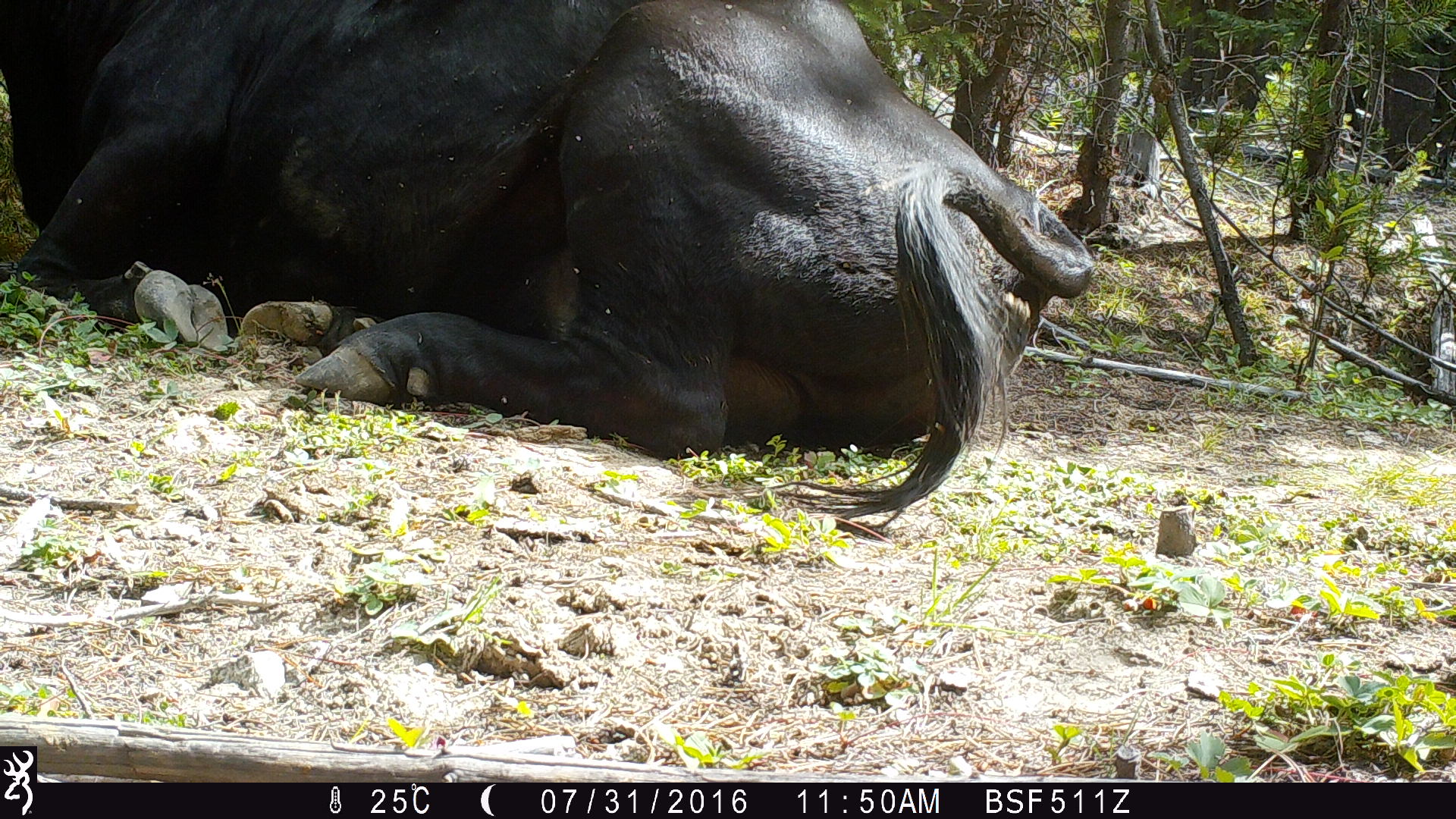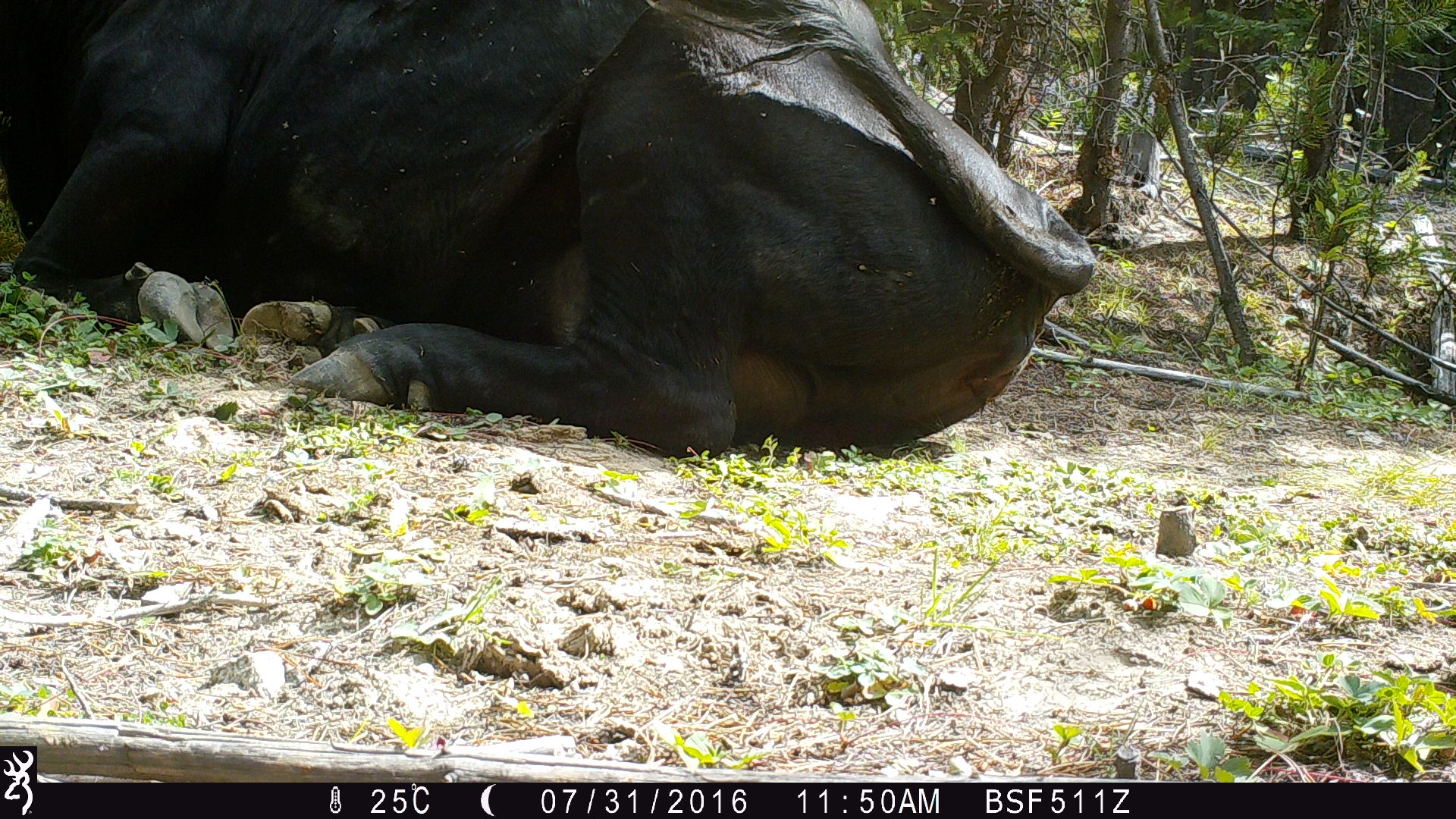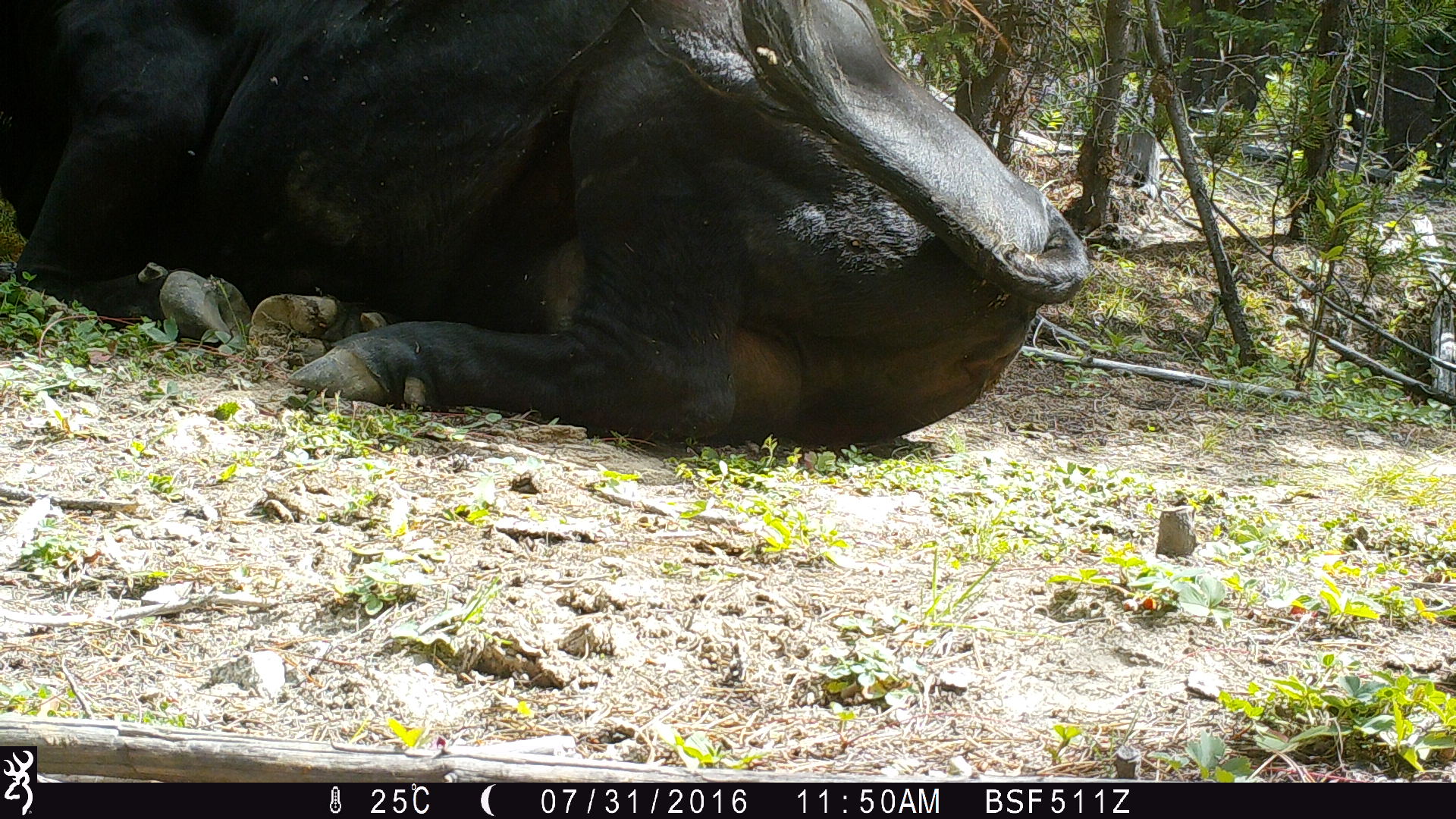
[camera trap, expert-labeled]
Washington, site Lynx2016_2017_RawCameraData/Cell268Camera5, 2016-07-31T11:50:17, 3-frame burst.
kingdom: Animalia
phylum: Chordata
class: Mammalia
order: Artiodactyla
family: Bovidae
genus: Bos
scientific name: Bos taurus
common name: domestic cattle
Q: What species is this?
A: Domestic cattle (Bos taurus).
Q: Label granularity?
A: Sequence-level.